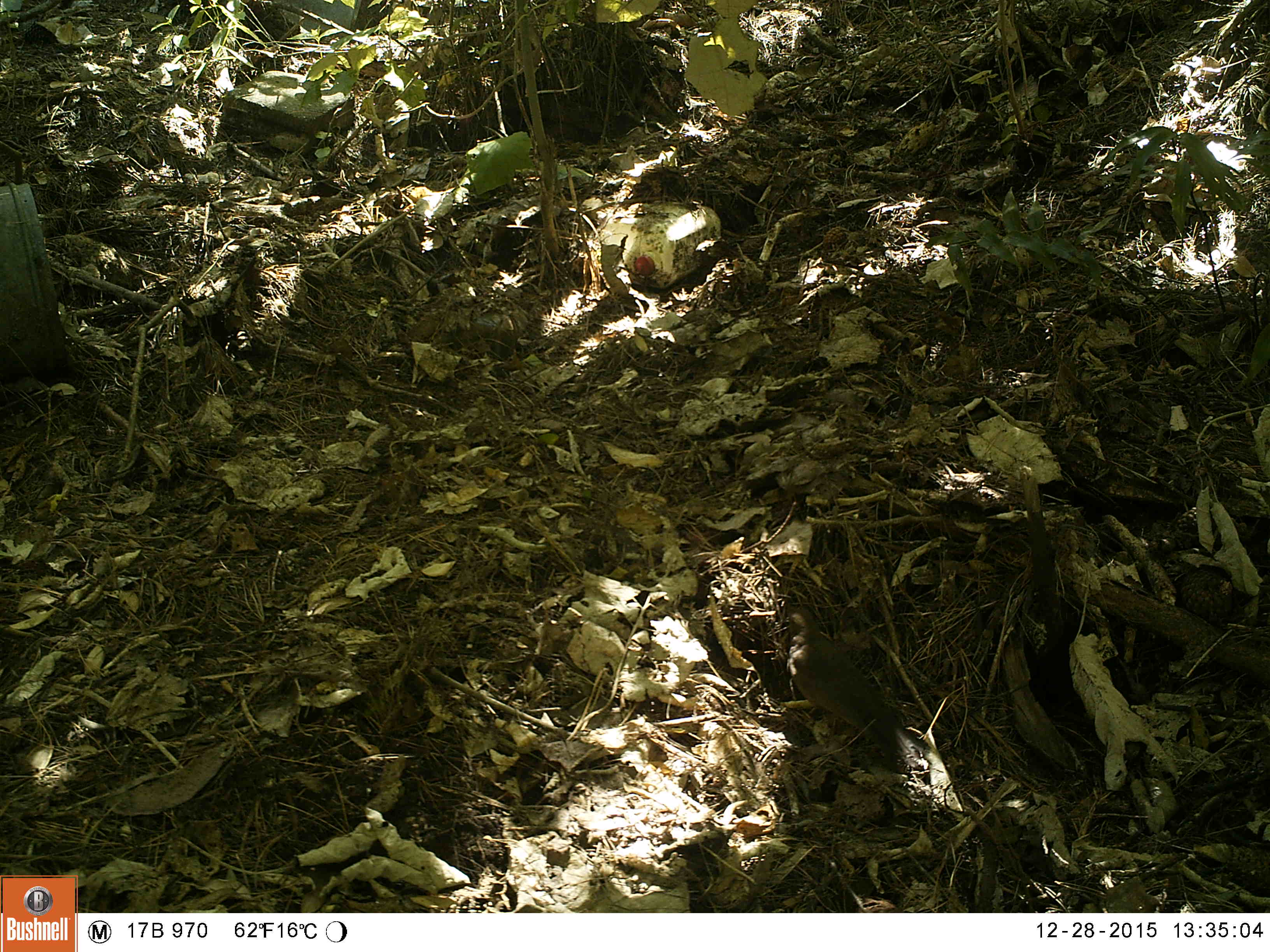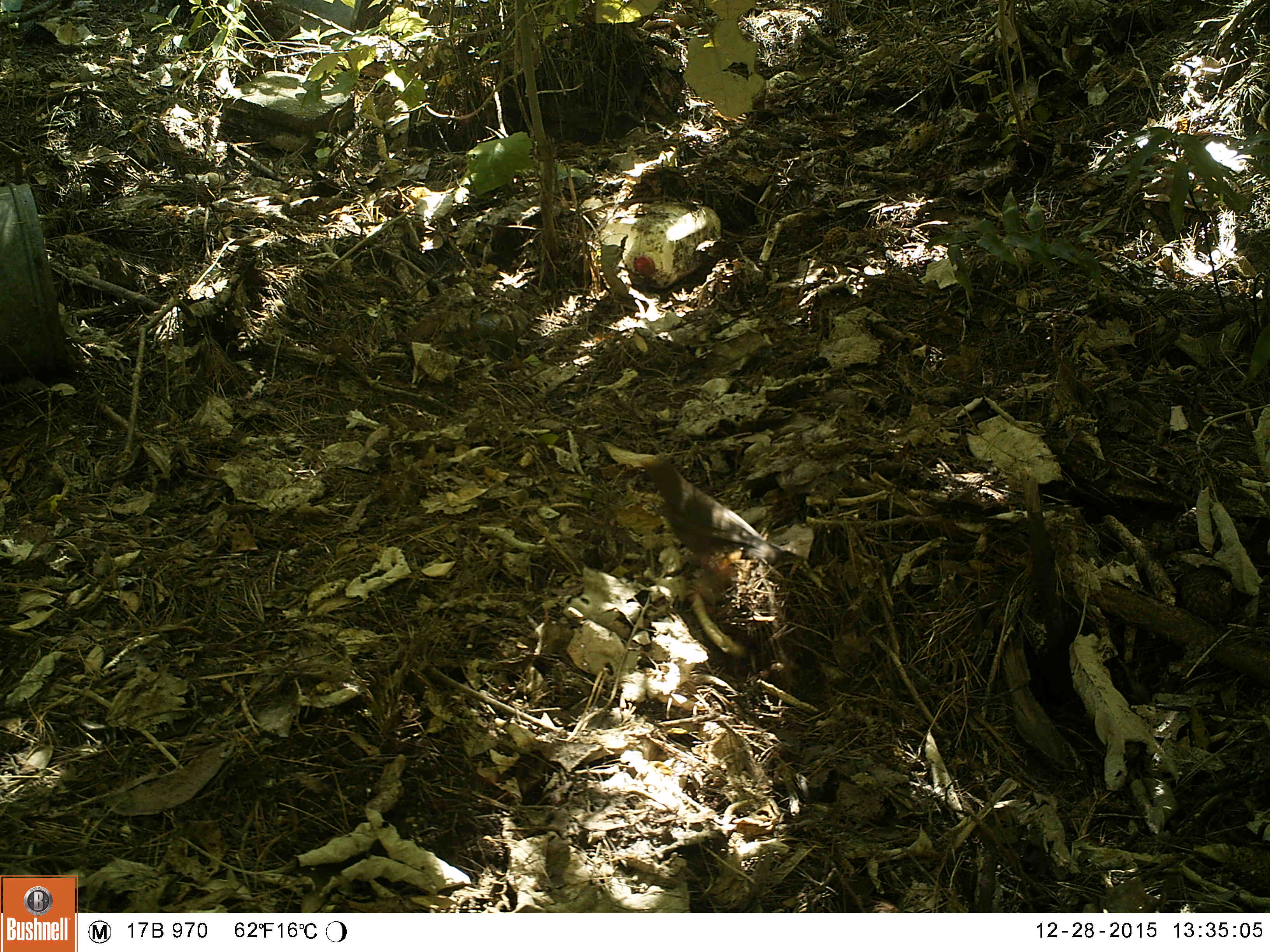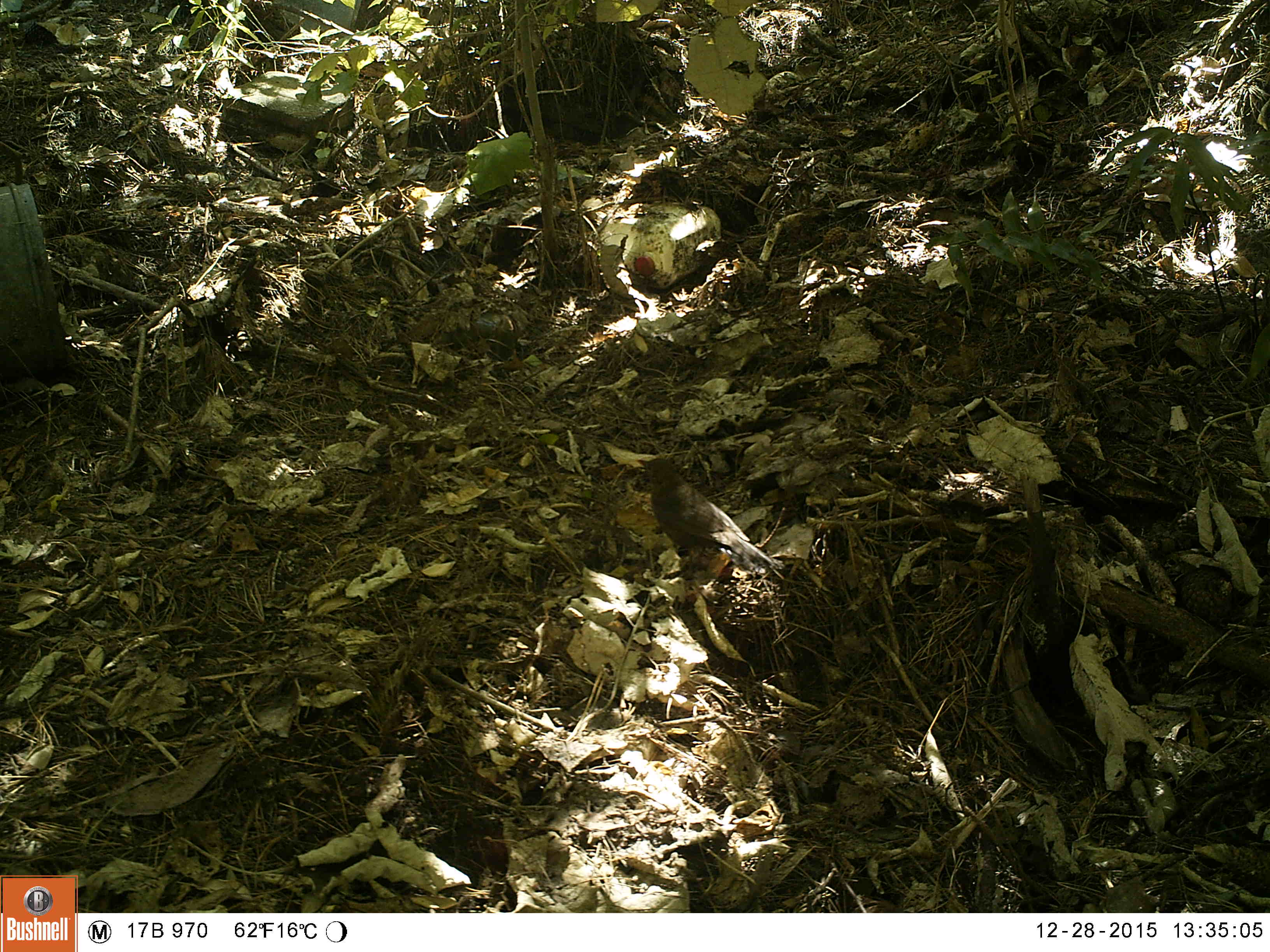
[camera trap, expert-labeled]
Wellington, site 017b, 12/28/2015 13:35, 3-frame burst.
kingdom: Animalia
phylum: Chordata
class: Aves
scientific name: Aves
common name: bird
Bird (Aves).